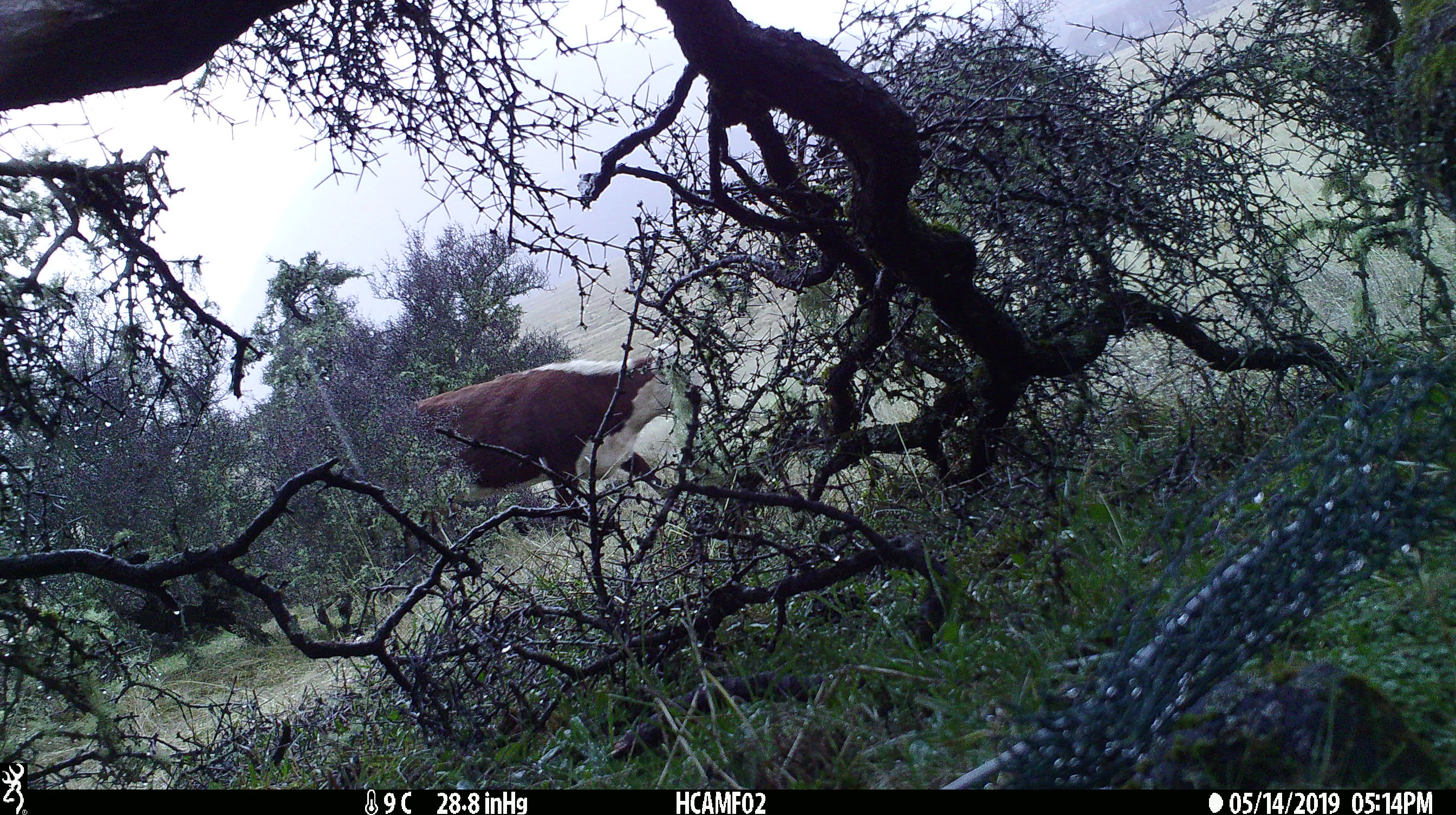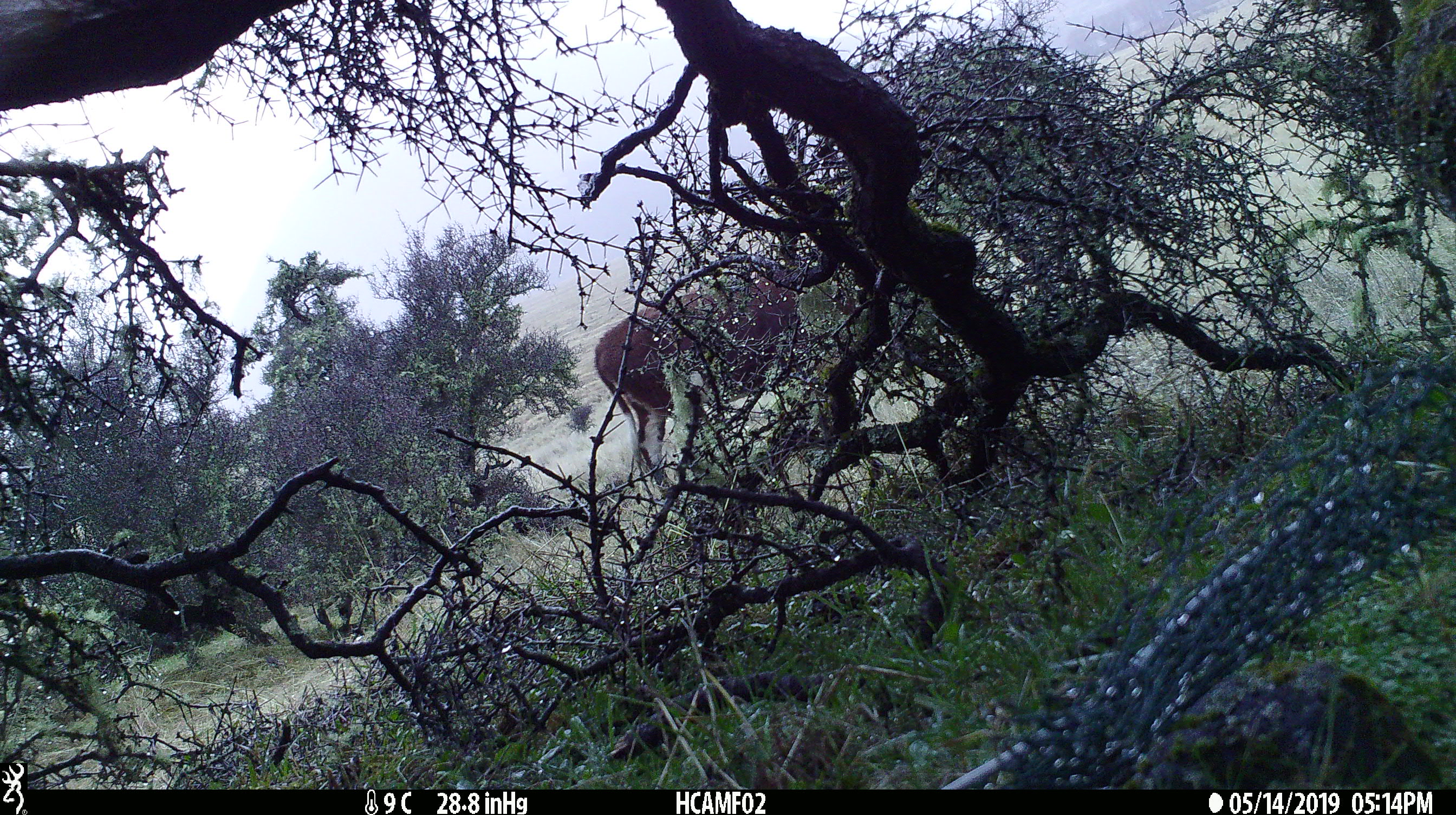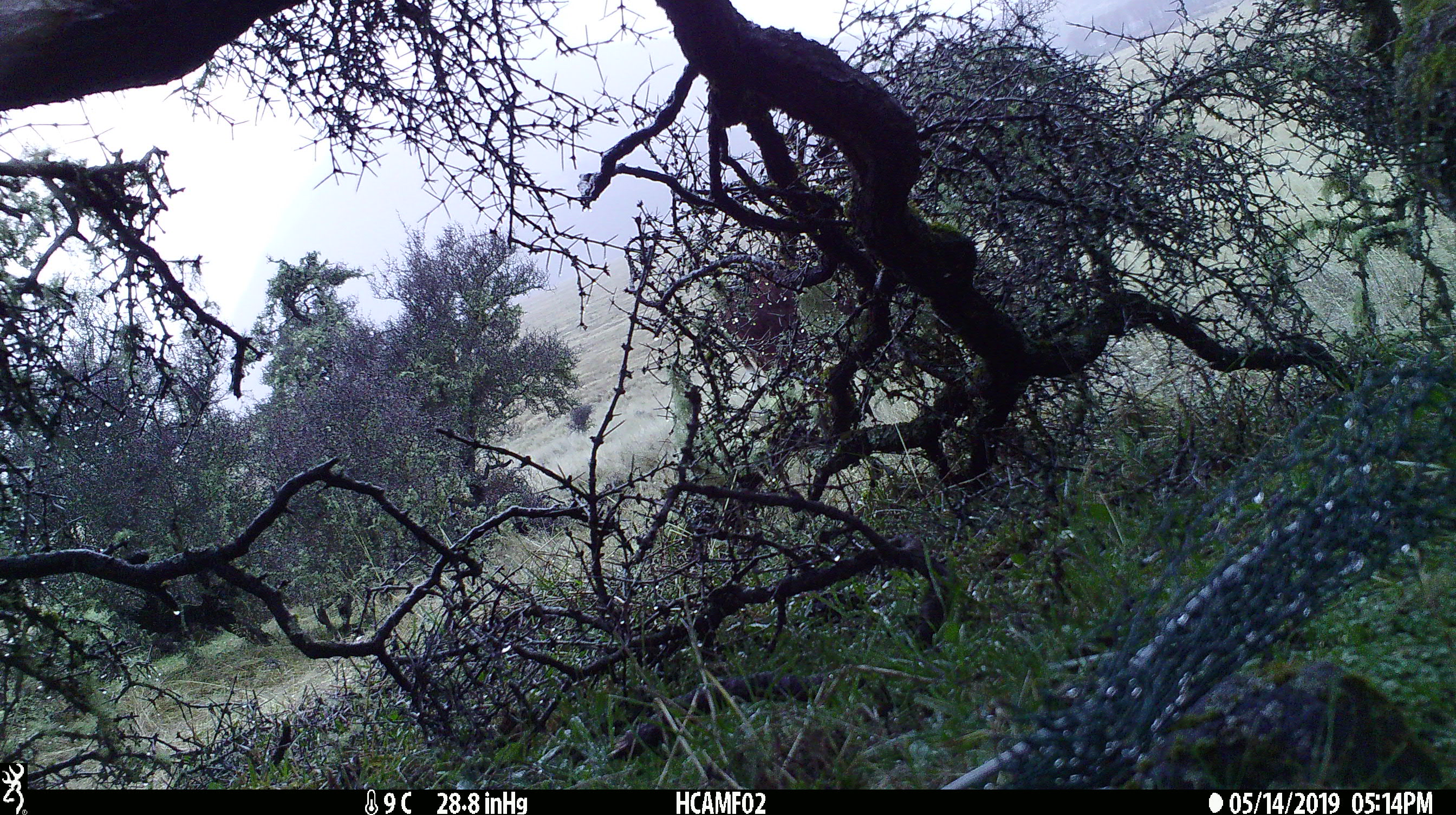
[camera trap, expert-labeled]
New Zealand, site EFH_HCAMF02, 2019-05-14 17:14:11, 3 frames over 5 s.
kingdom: Animalia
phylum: Chordata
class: Mammalia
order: Artiodactyla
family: Bovidae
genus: Bos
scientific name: Bos taurus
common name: domestic cow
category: cow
Cow (domestic cow) (Bos taurus).